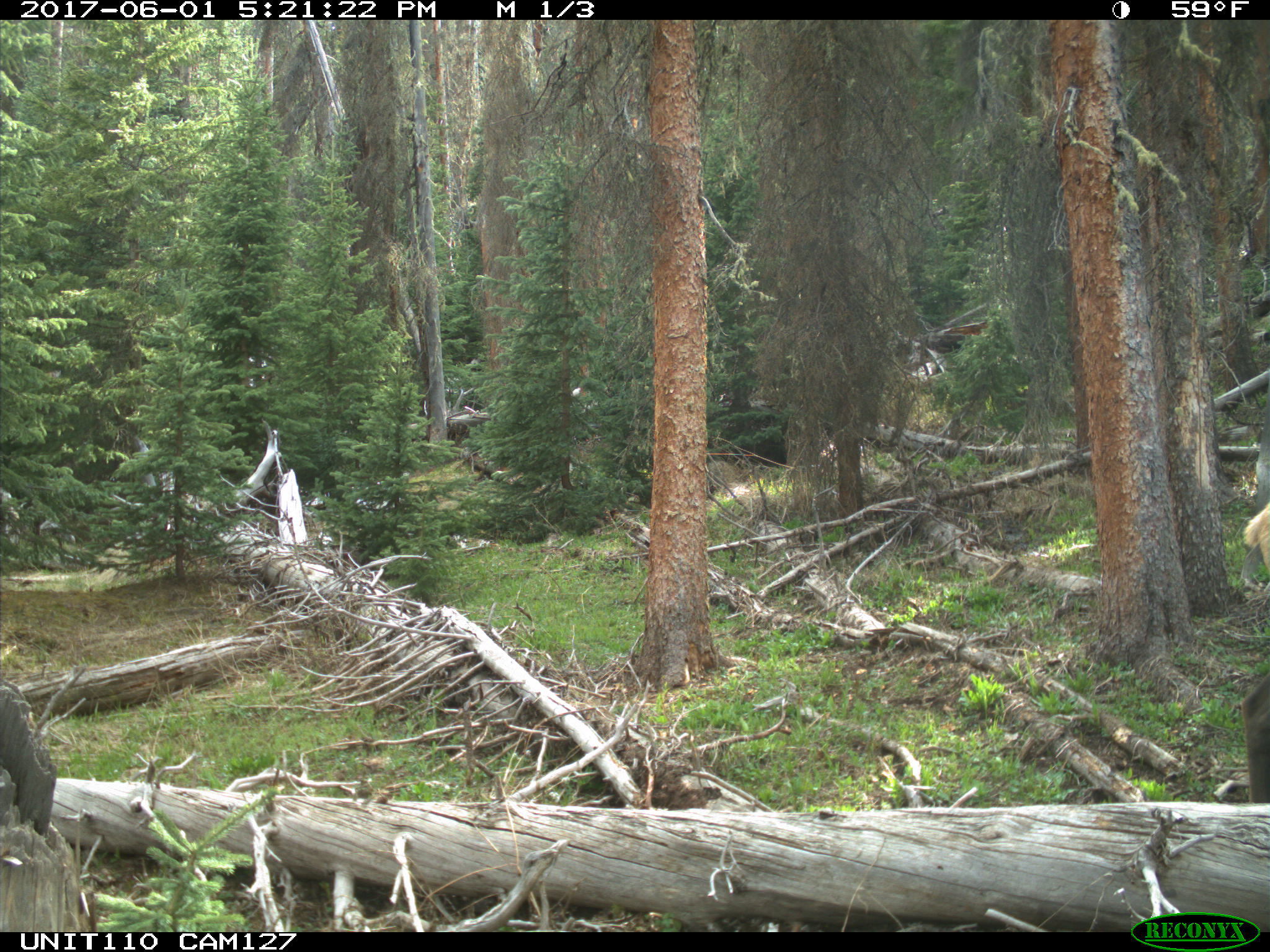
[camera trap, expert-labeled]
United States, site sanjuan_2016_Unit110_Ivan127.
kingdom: Animalia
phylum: Chordata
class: Mammalia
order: Artiodactyla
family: Cervidae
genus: Cervus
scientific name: Cervus elaphus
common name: red deer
Cervus elaphus (red deer).